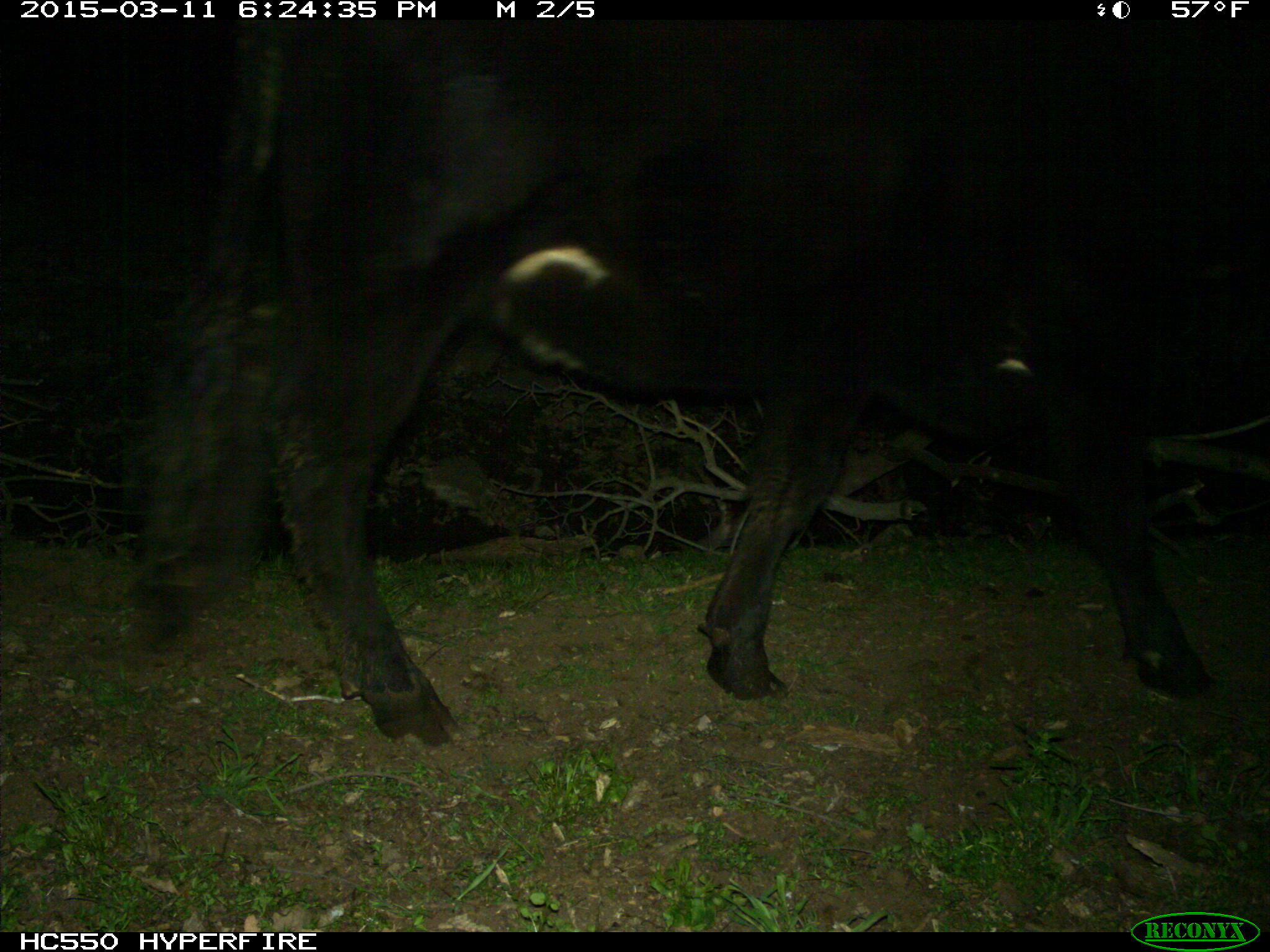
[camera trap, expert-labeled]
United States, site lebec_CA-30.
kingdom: Animalia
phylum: Chordata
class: Mammalia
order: Artiodactyla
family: Bovidae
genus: Bos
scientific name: Bos taurus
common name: domestic cow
Bos taurus (domestic cow).